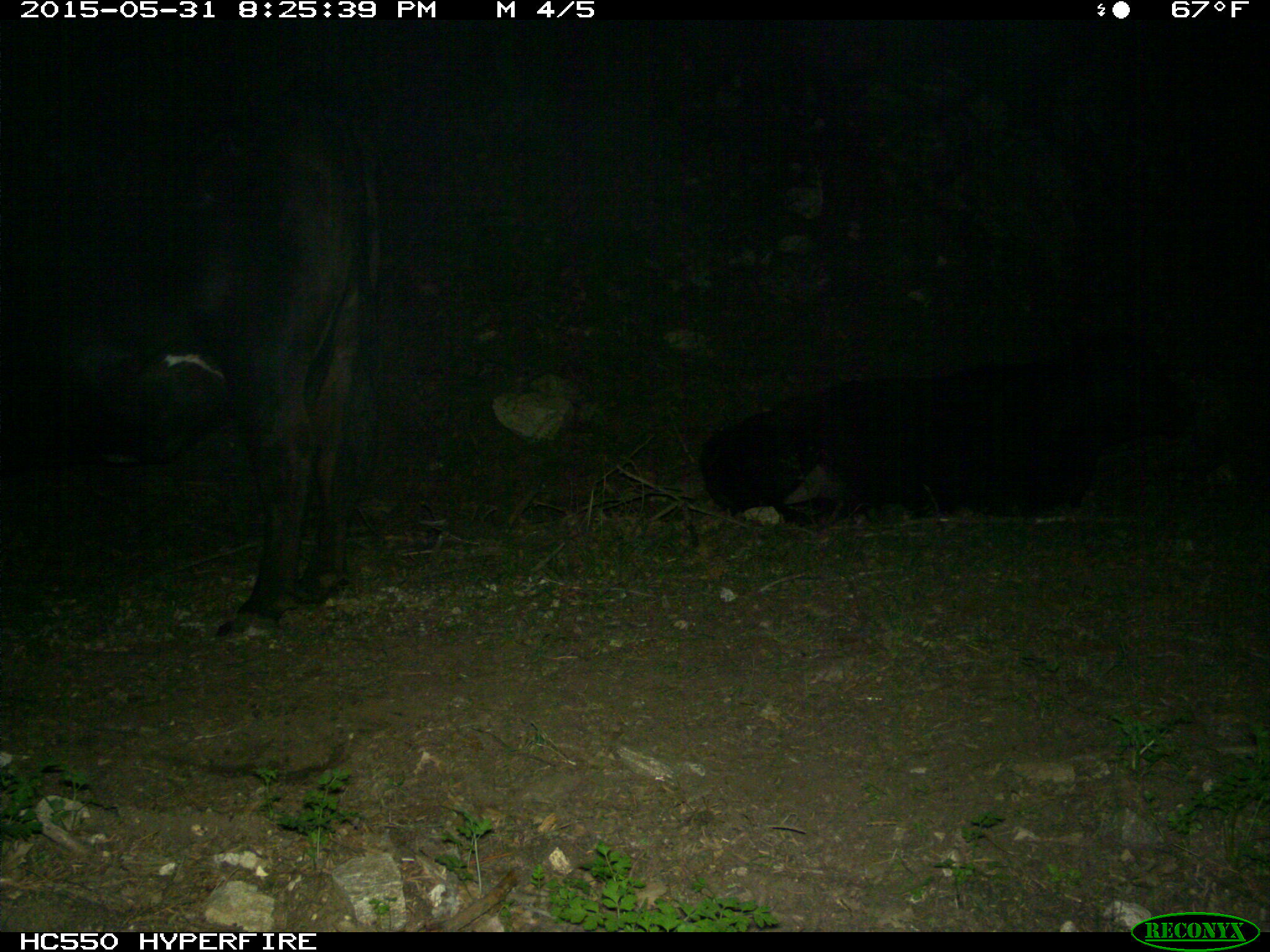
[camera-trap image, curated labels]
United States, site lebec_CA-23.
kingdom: Animalia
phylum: Chordata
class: Mammalia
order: Artiodactyla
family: Bovidae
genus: Bos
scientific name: Bos taurus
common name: domestic cow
Bos taurus (domestic cow).